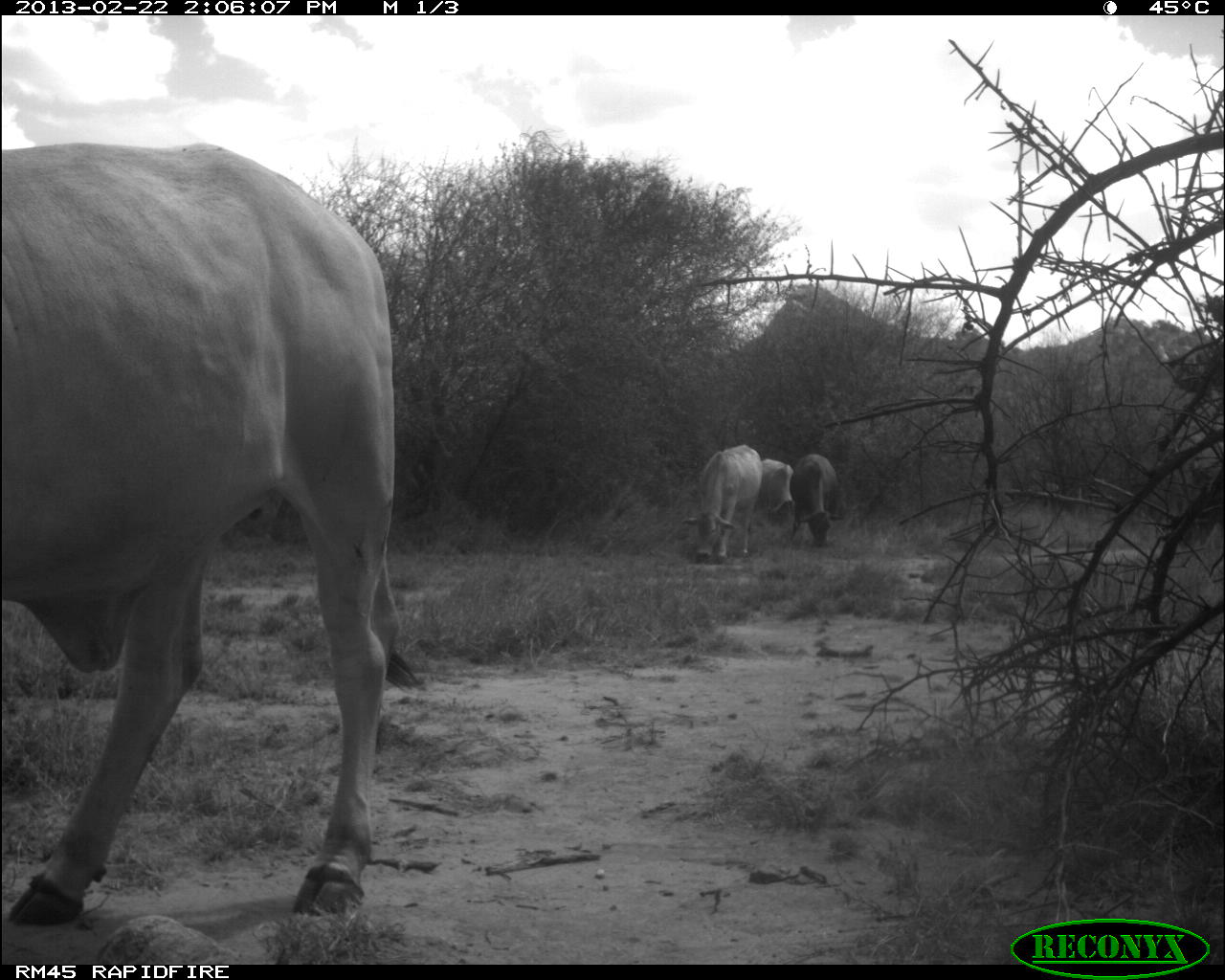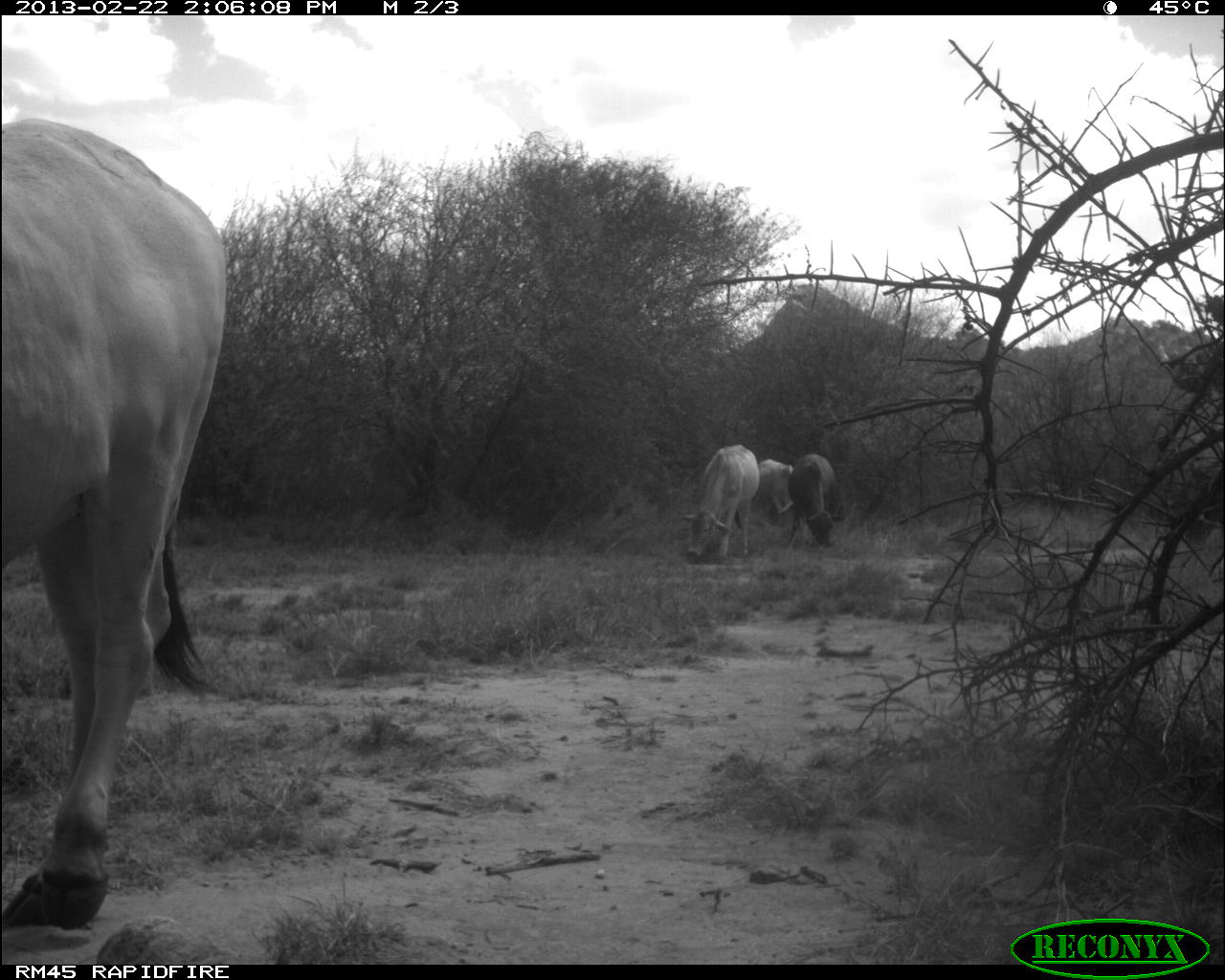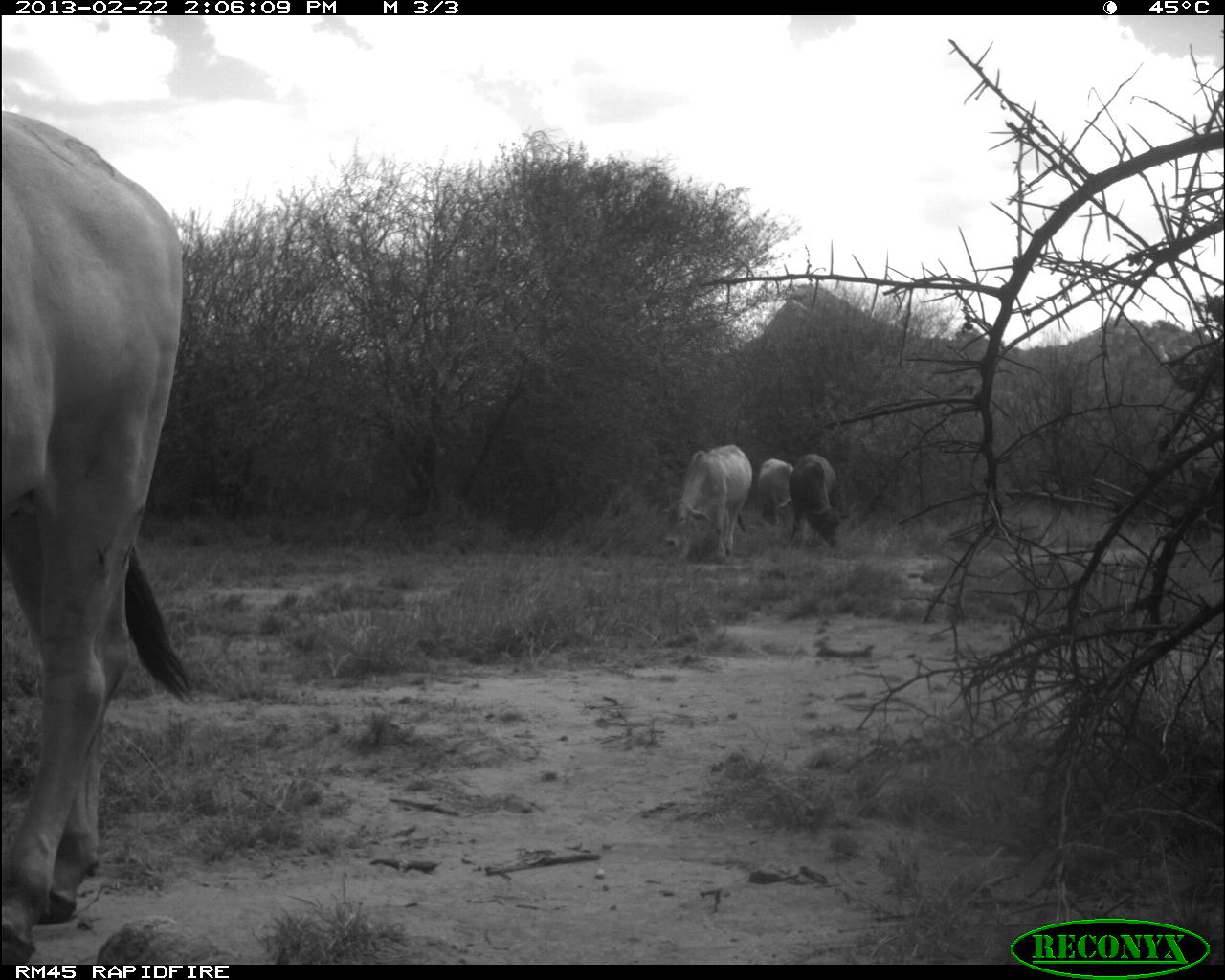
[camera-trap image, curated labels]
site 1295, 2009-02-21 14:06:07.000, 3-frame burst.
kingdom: Animalia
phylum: Chordata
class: Mammalia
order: Artiodactyla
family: Bovidae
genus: Bos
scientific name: Bos taurus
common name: domestic cattle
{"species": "Bos taurus (domestic cattle)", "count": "4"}